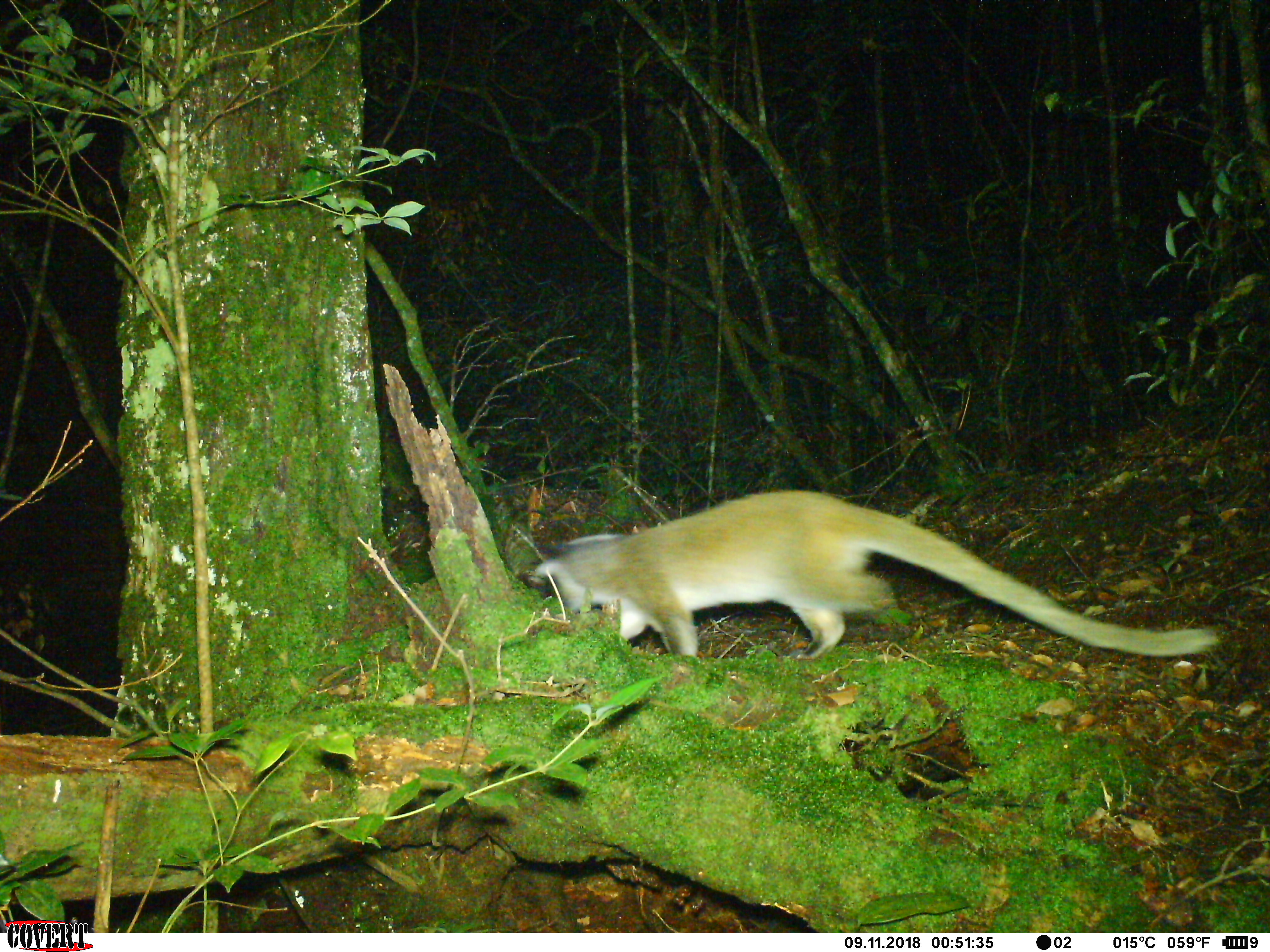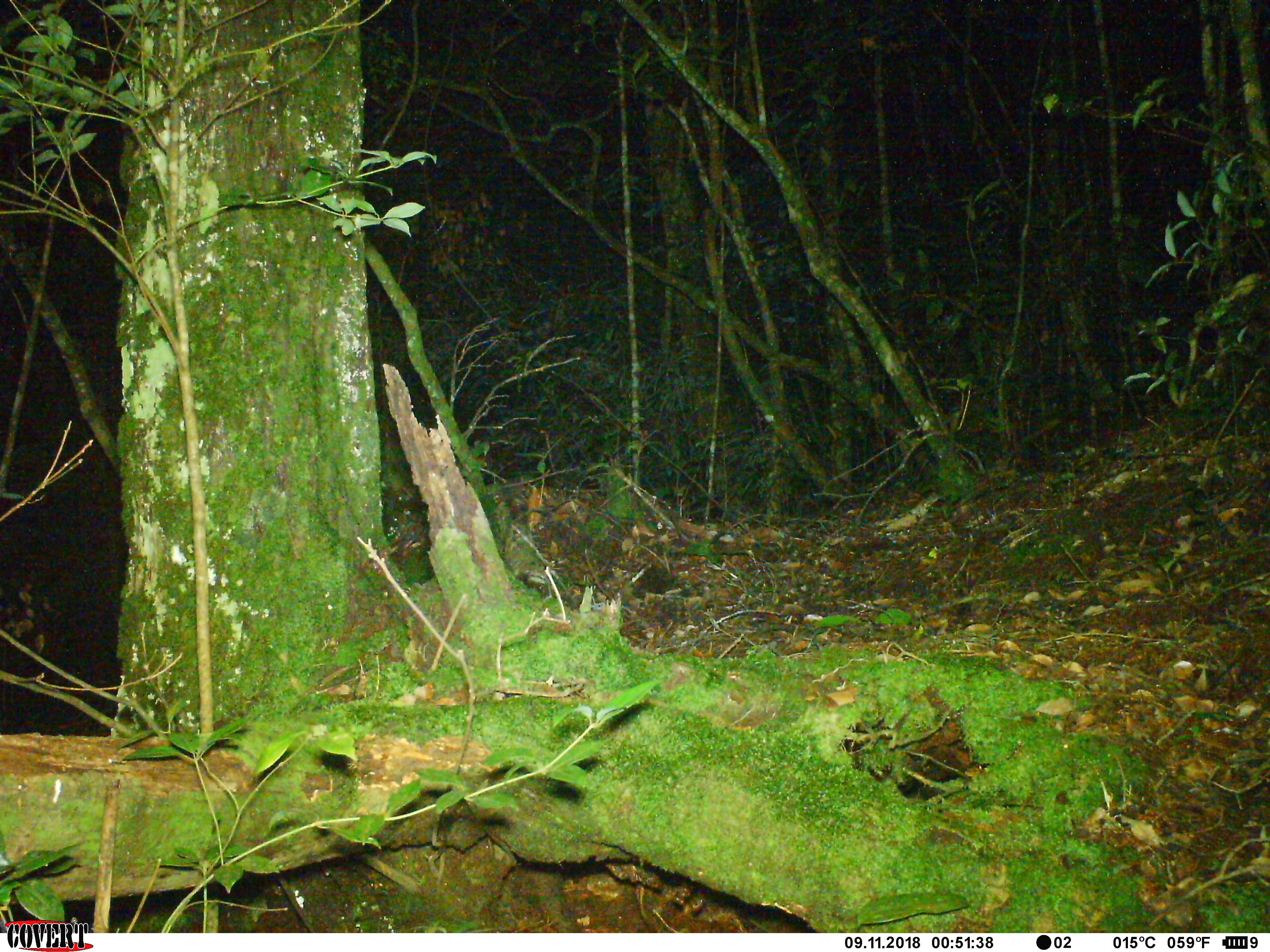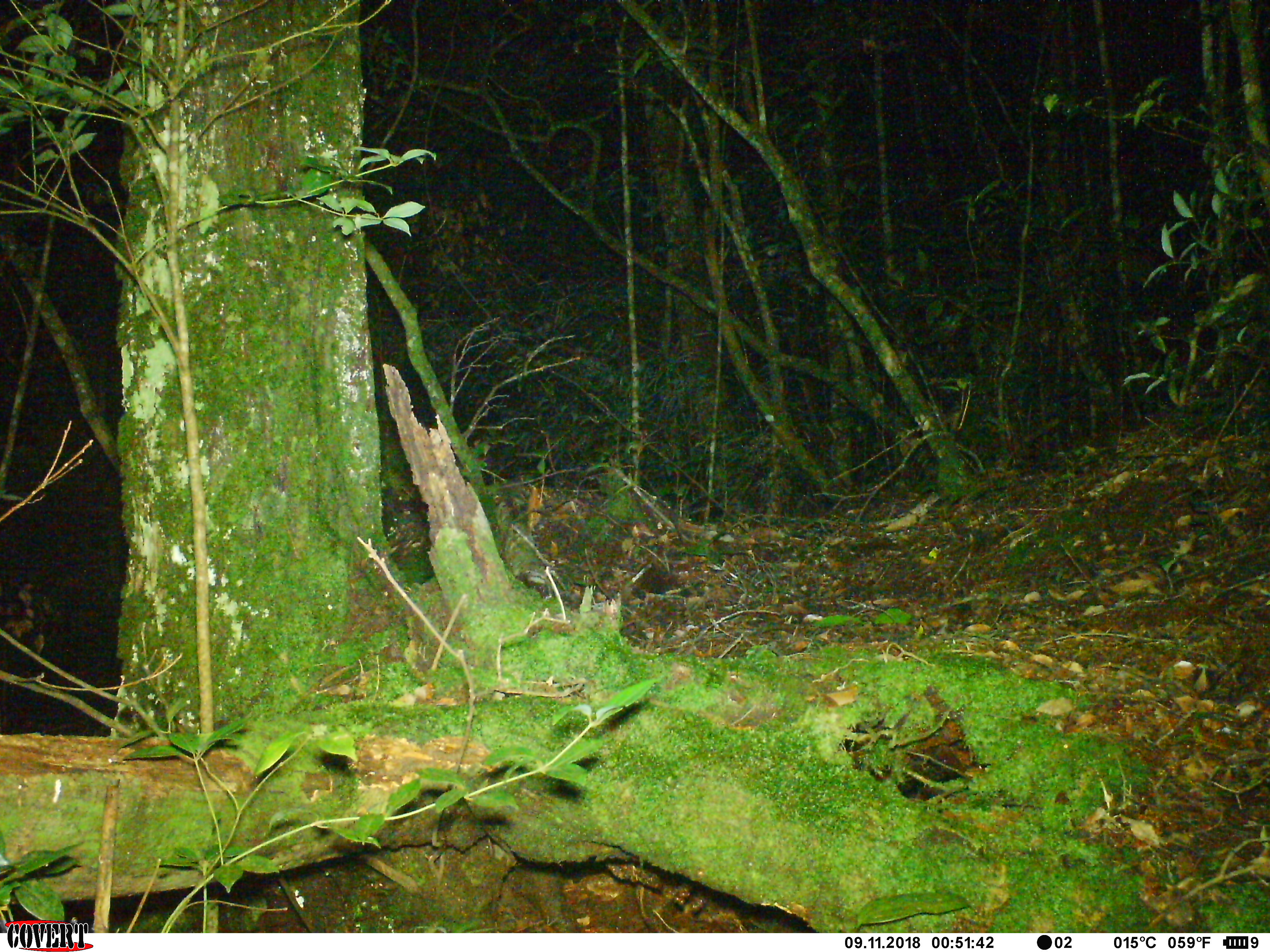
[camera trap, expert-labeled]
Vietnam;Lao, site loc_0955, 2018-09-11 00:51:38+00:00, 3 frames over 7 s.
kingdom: Animalia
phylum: Chordata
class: Mammalia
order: Carnivora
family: Viverridae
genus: Paguma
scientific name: Paguma larvata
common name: masked palm civet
Masked palm civet (Paguma larvata). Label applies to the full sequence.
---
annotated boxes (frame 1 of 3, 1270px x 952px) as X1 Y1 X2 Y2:
masked palm civet: 534 487 1219 659